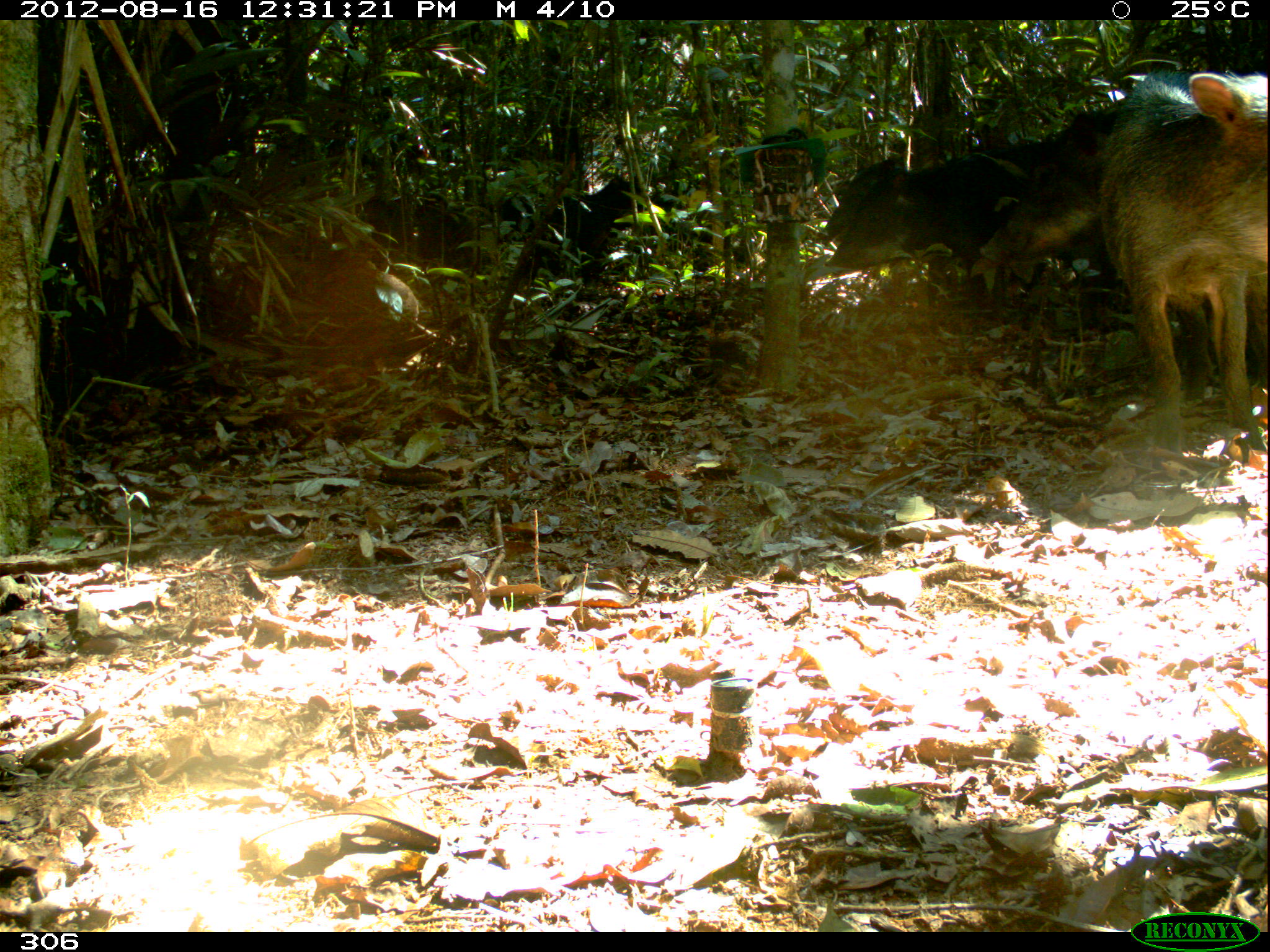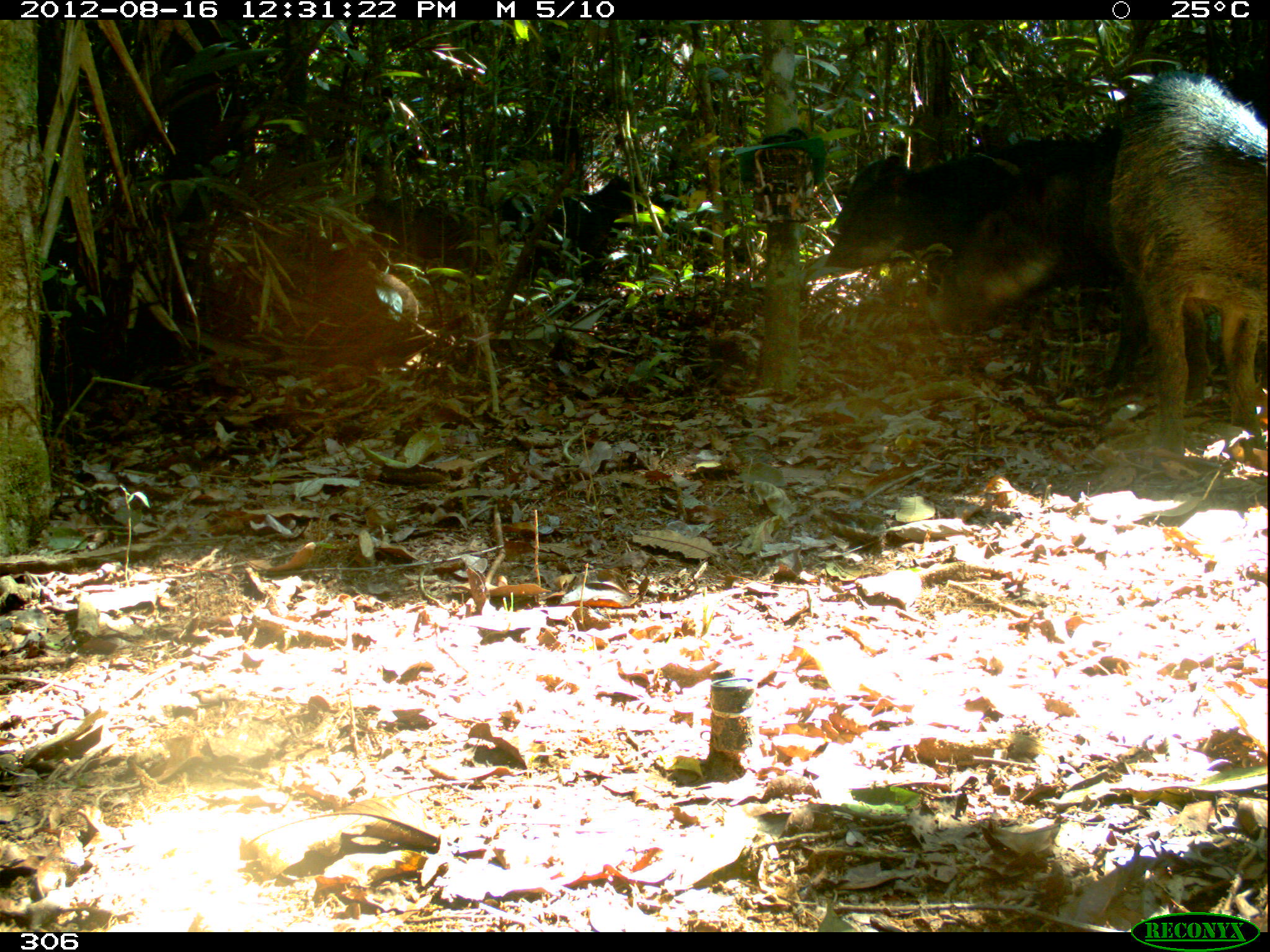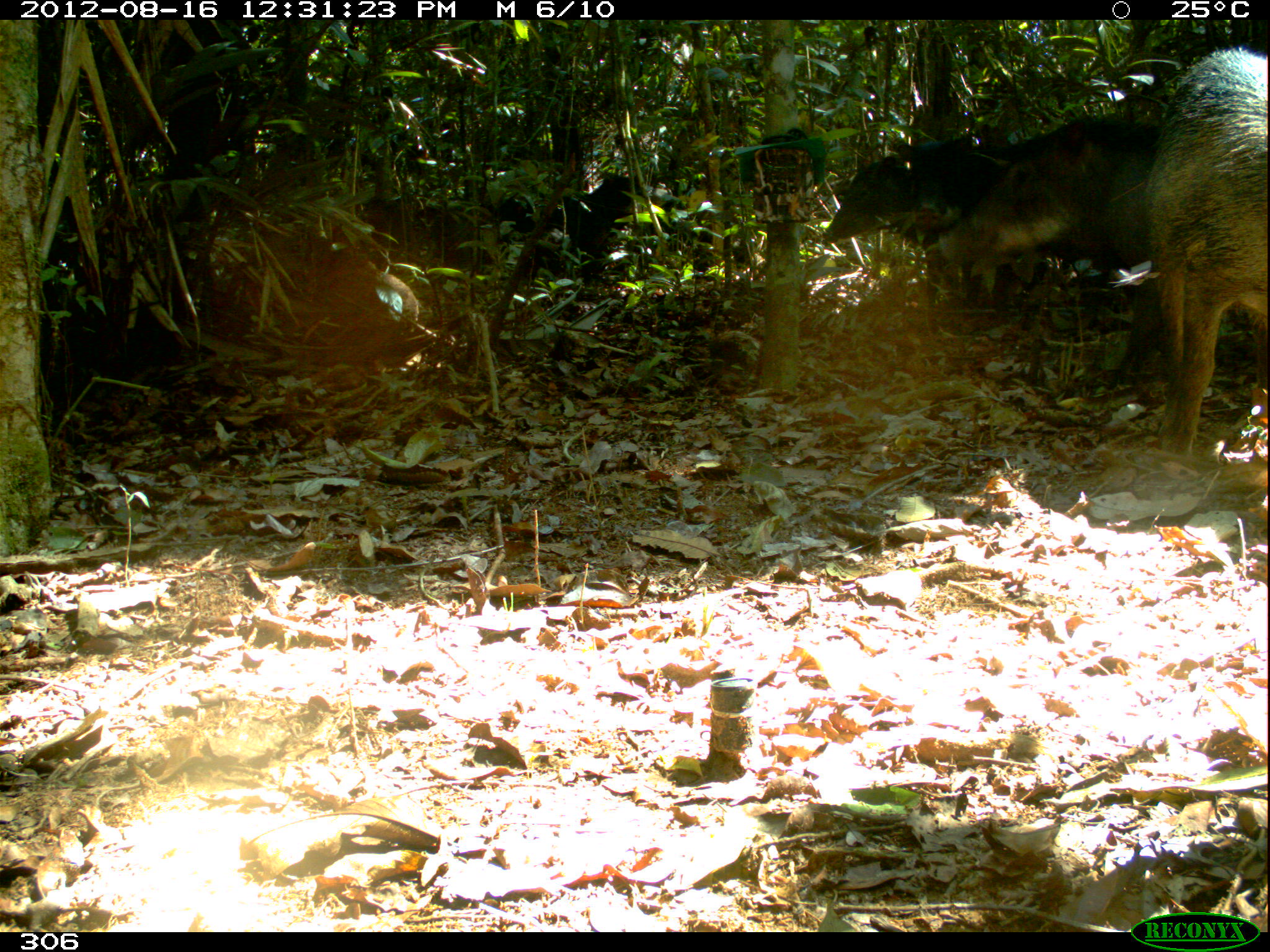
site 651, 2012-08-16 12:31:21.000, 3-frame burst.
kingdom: Animalia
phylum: Chordata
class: Mammalia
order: Artiodactyla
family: Tayassuidae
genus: Tayassu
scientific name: Tayassu pecari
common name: white-lipped peccary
Tayassu pecari (white-lipped peccary).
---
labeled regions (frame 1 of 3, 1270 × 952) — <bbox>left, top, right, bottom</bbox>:
tayassu pecari: <bbox>1045, 67, 1268, 451</bbox>; <bbox>976, 99, 1270, 359</bbox>; <bbox>823, 152, 1114, 304</bbox>; <bbox>506, 175, 645, 285</bbox>; <bbox>413, 194, 483, 272</bbox>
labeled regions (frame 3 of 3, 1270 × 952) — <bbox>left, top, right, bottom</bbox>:
tayassu pecari: <bbox>815, 118, 1265, 379</bbox>; <bbox>937, 110, 1264, 333</bbox>; <bbox>1108, 47, 1268, 431</bbox>; <bbox>544, 173, 646, 260</bbox>